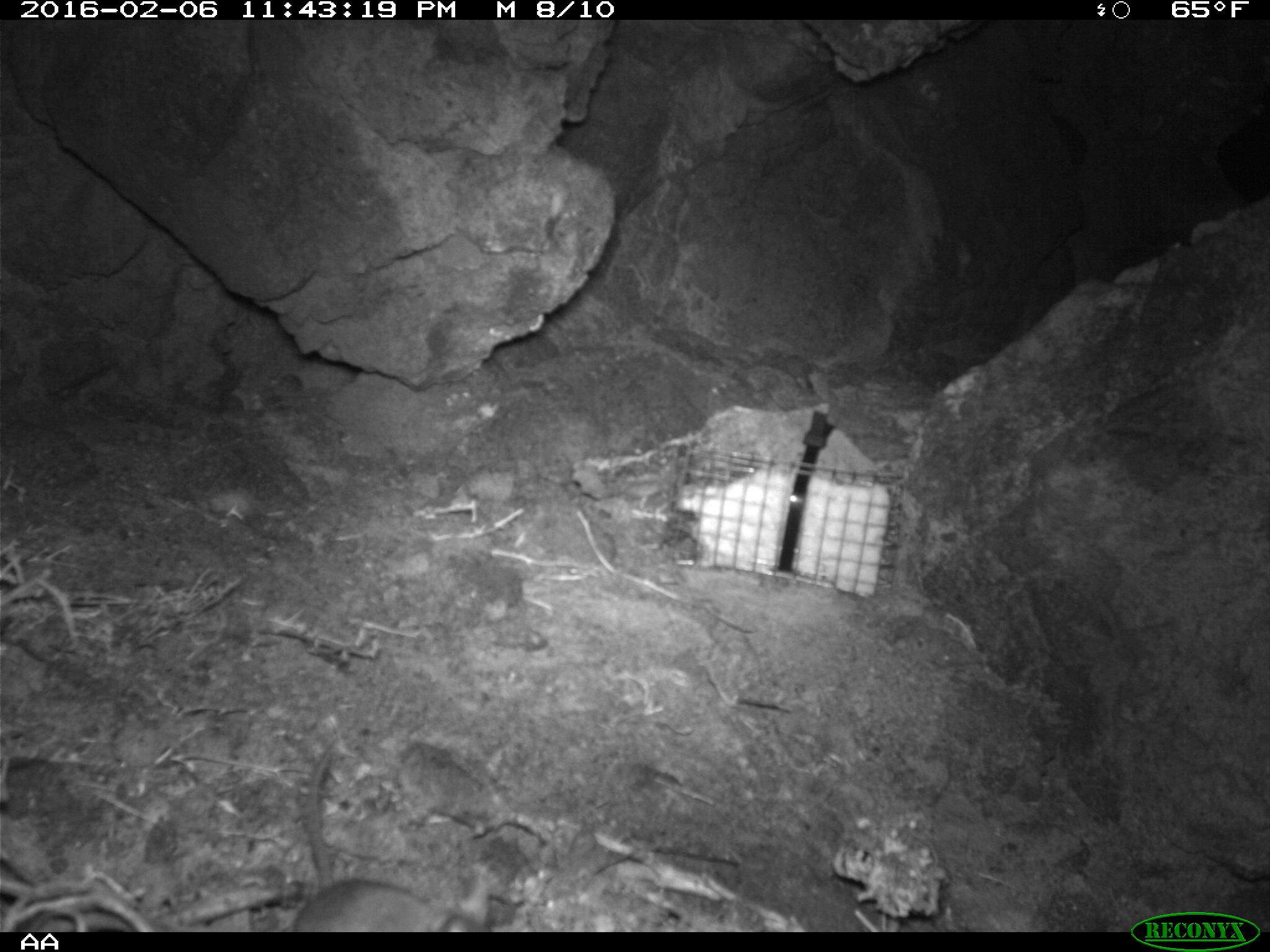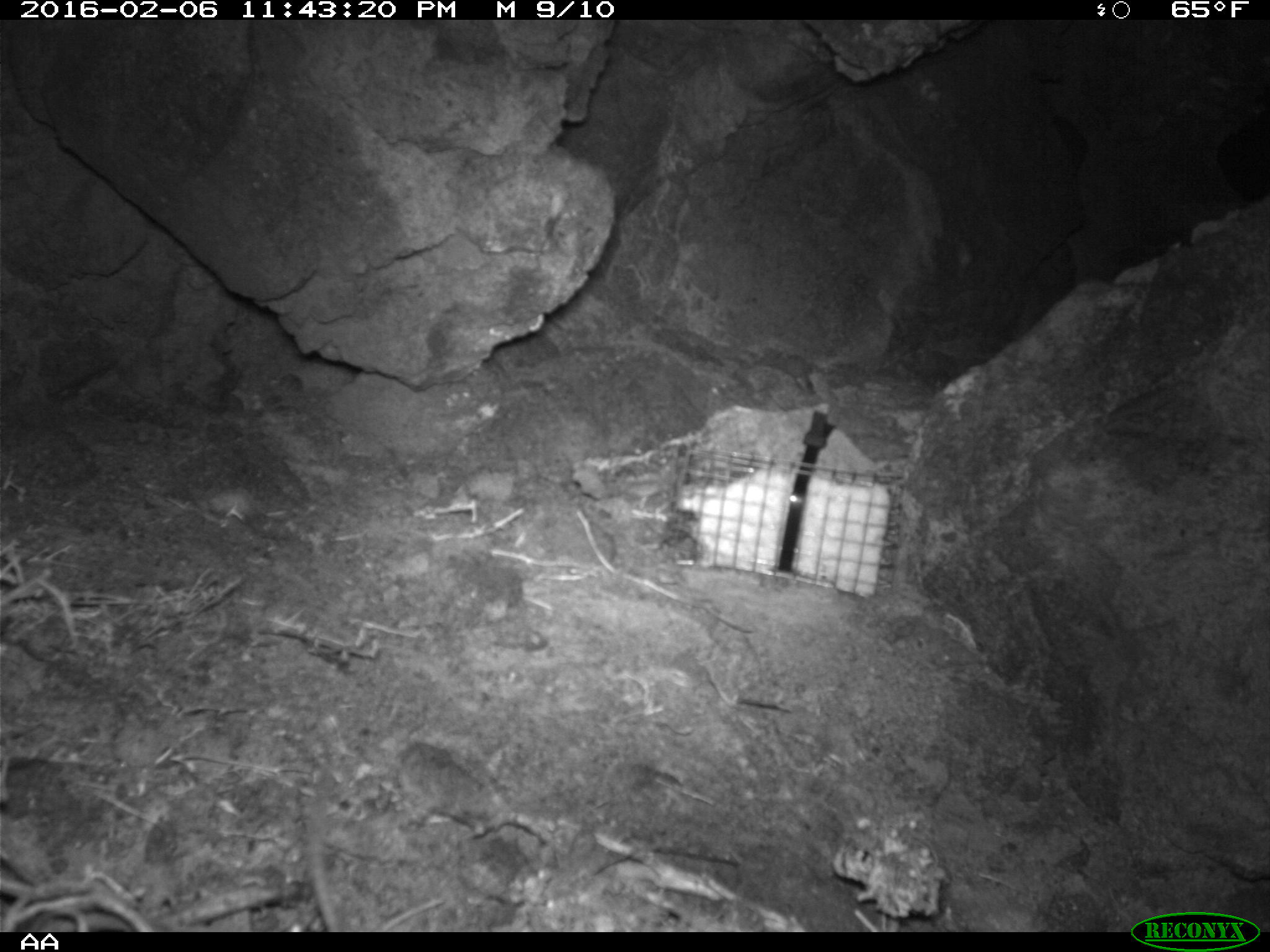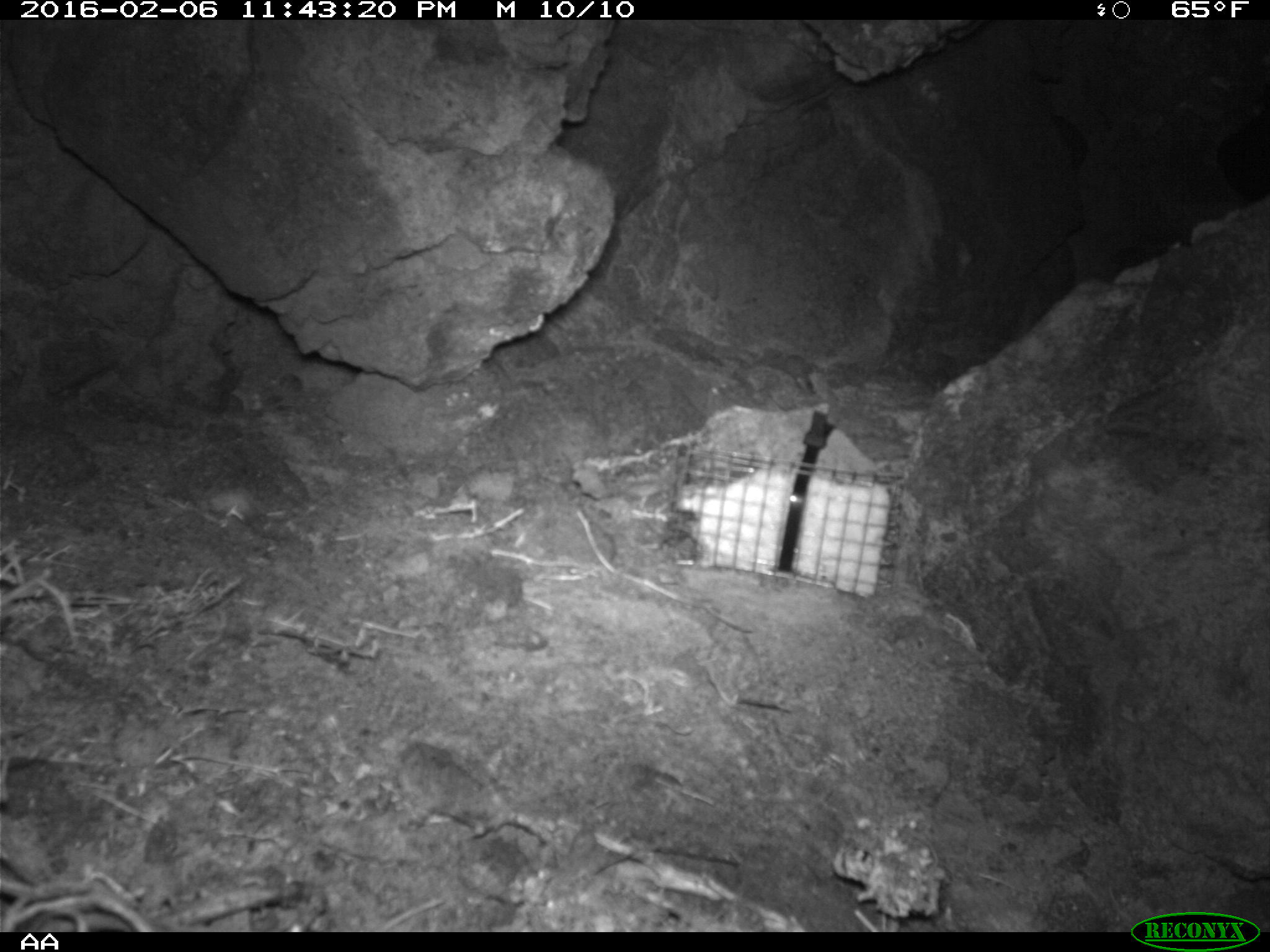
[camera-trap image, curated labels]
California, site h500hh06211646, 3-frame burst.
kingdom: Animalia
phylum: Chordata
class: Mammalia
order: Rodentia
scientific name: Rodentia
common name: rodent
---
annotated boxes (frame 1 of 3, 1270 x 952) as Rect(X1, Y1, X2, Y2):
rodent: Rect(295, 736, 494, 932)